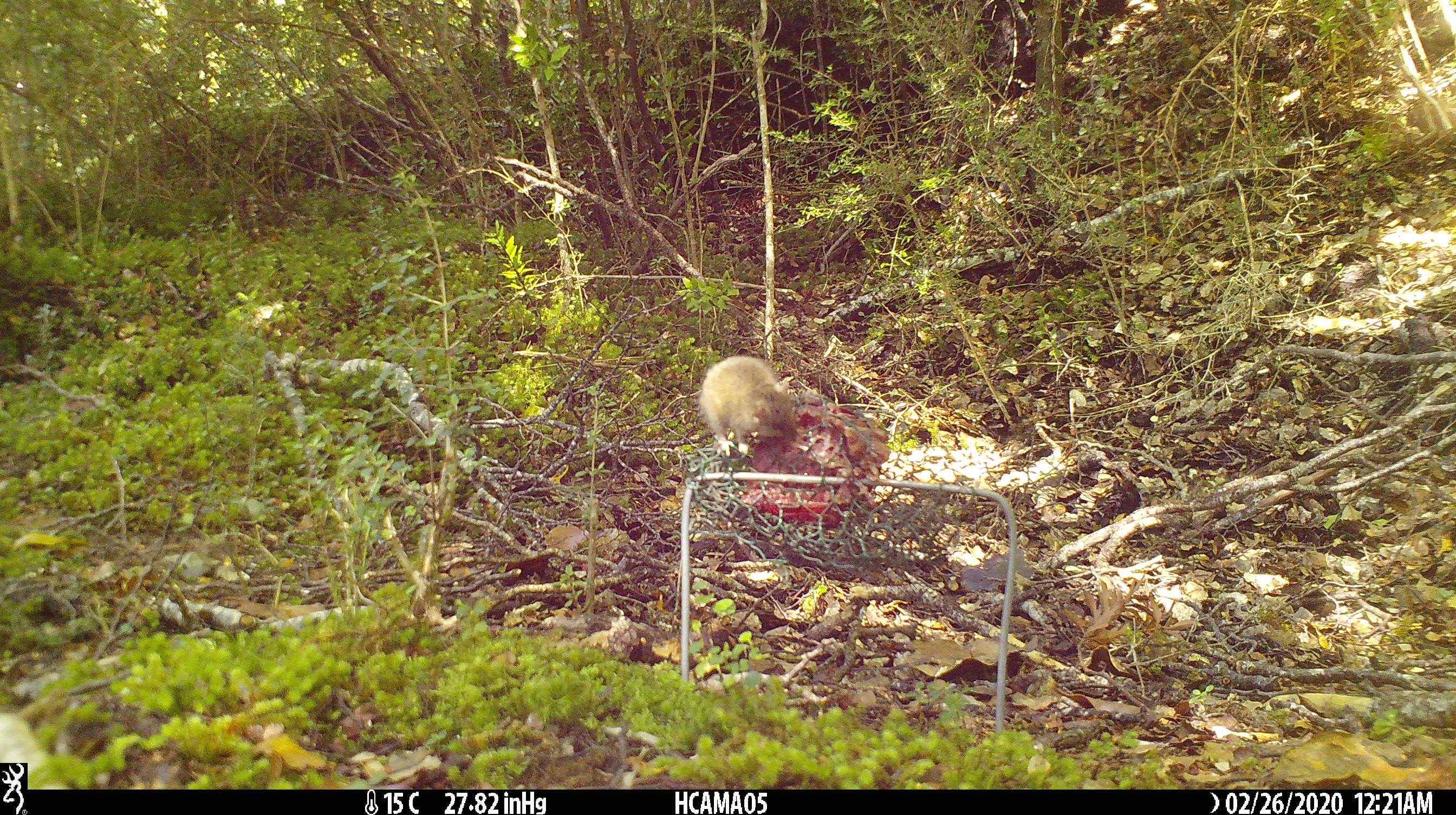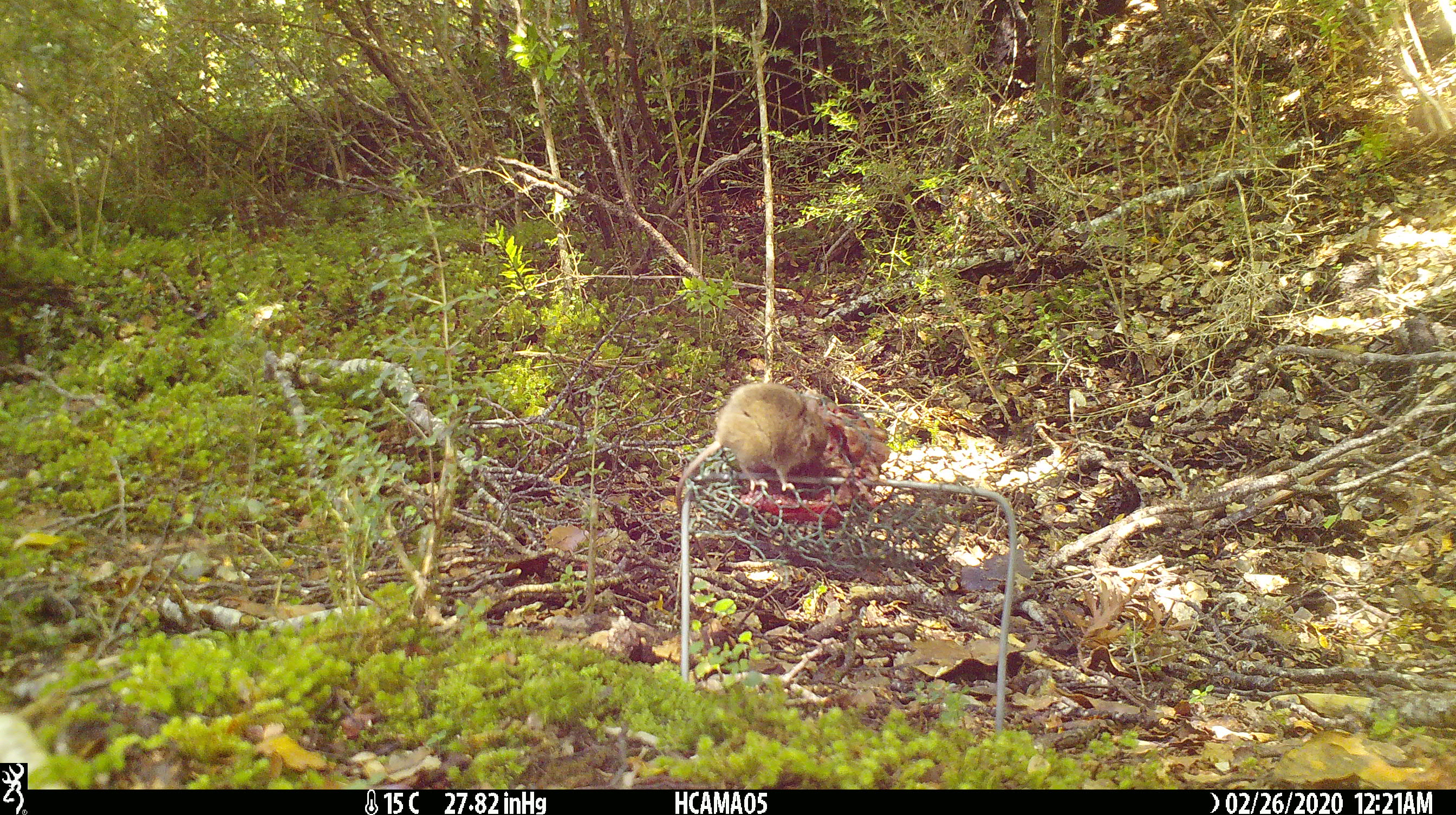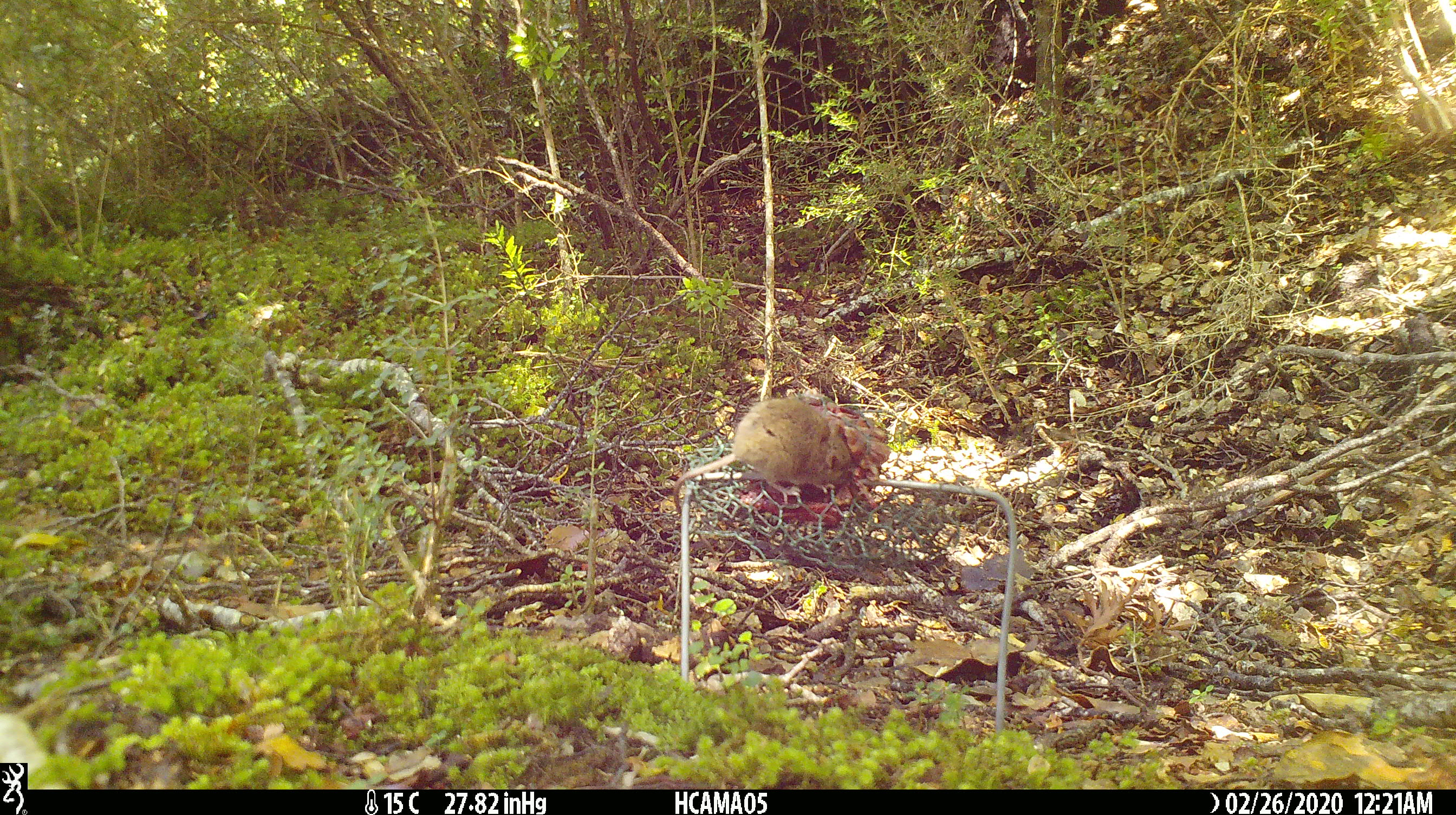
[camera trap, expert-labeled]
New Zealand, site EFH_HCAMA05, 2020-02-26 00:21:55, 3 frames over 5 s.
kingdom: Animalia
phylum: Chordata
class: Mammalia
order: Rodentia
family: Muridae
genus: Mus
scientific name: Mus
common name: mouse